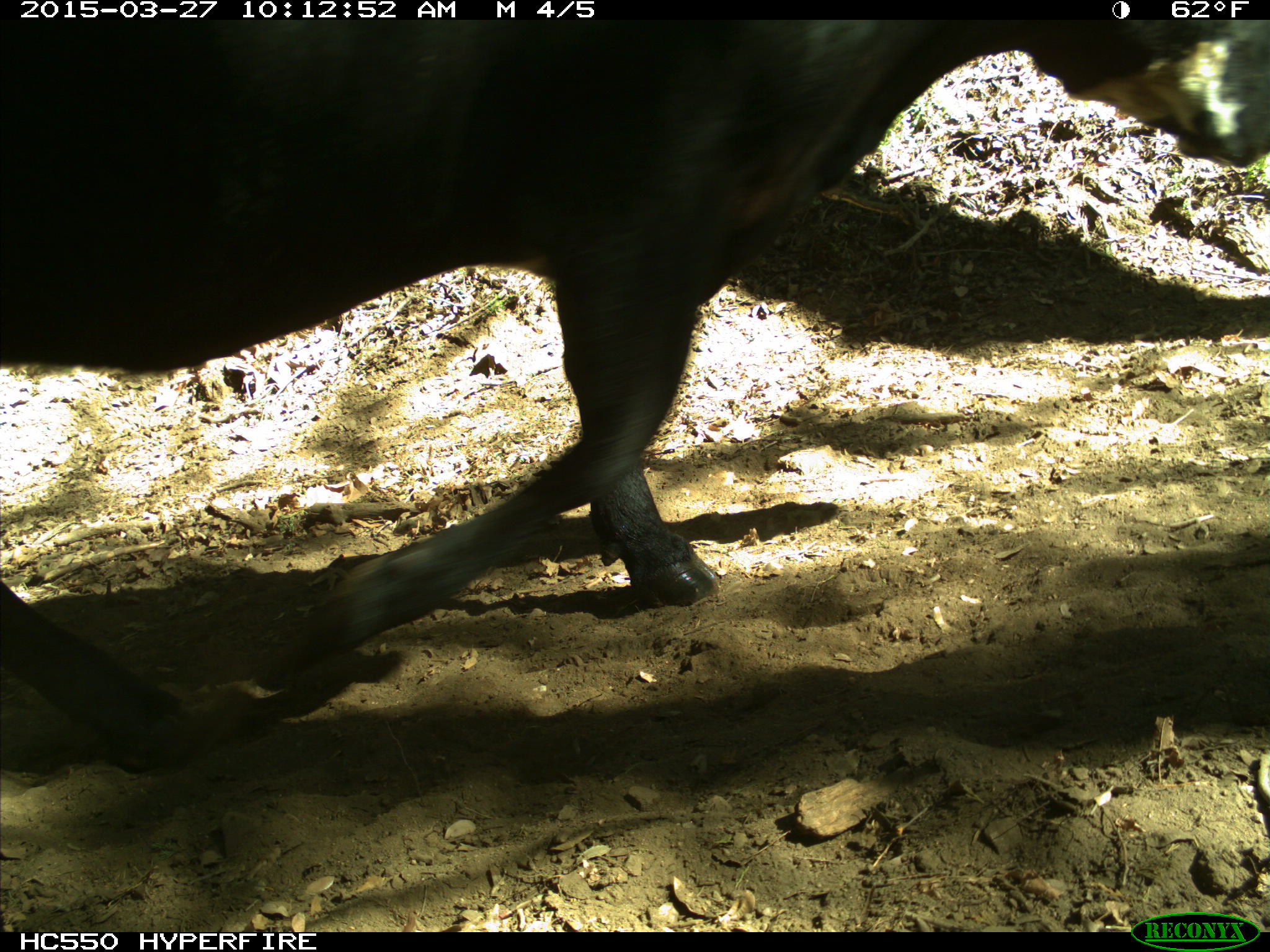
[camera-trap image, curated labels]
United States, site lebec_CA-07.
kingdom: Animalia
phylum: Chordata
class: Mammalia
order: Artiodactyla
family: Bovidae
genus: Bos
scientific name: Bos taurus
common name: domestic cow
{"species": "Bos taurus (domestic cow)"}